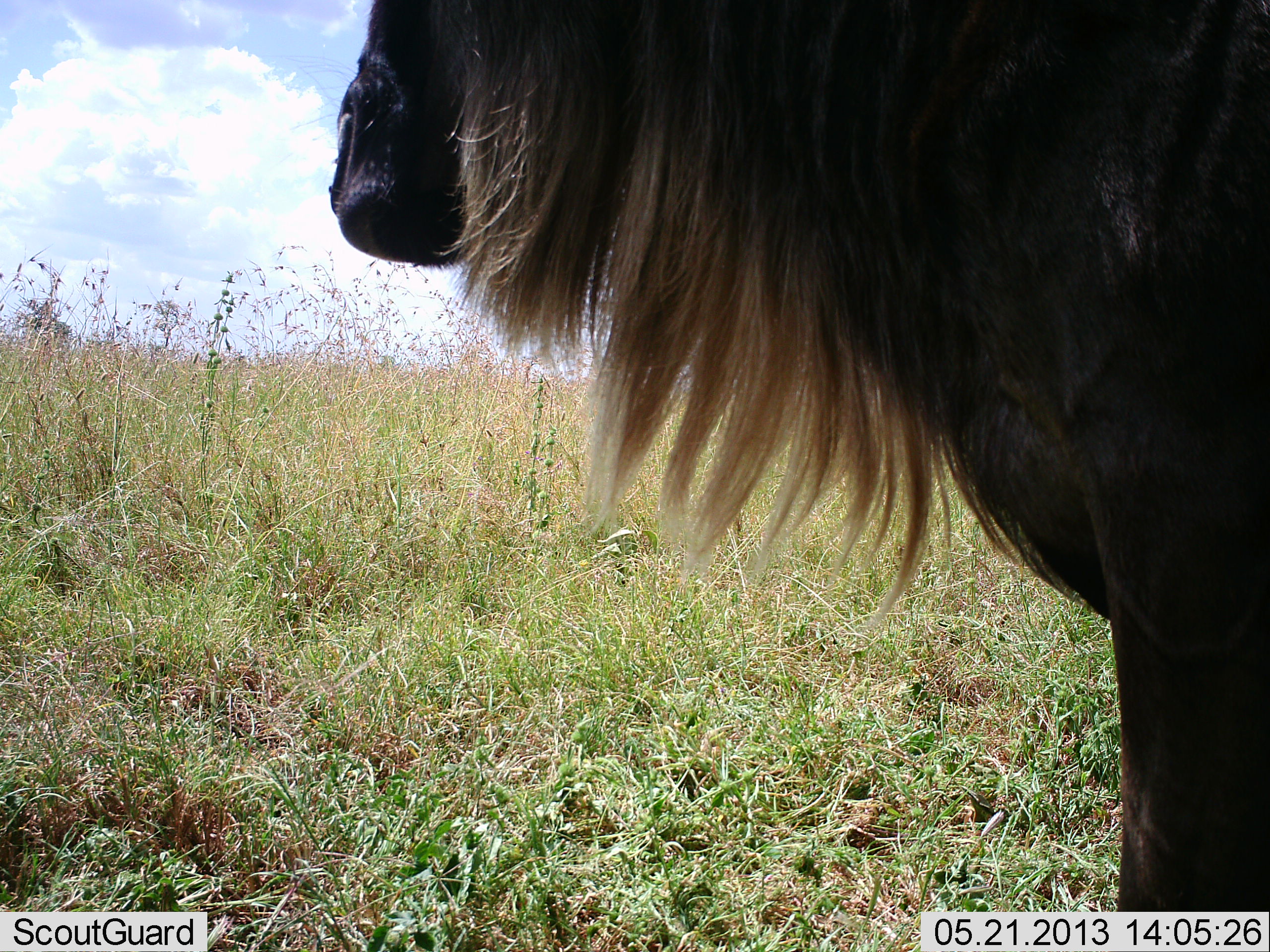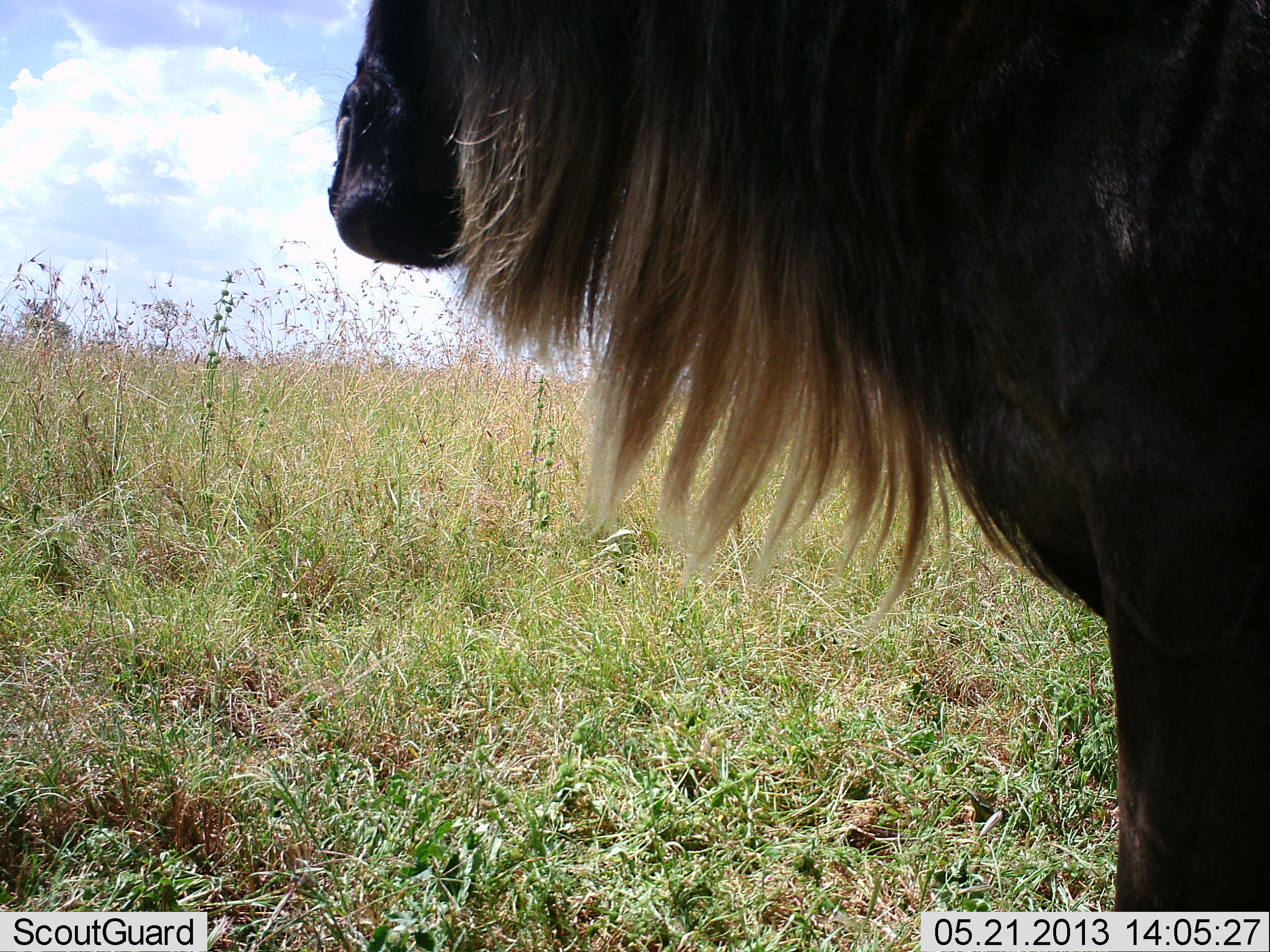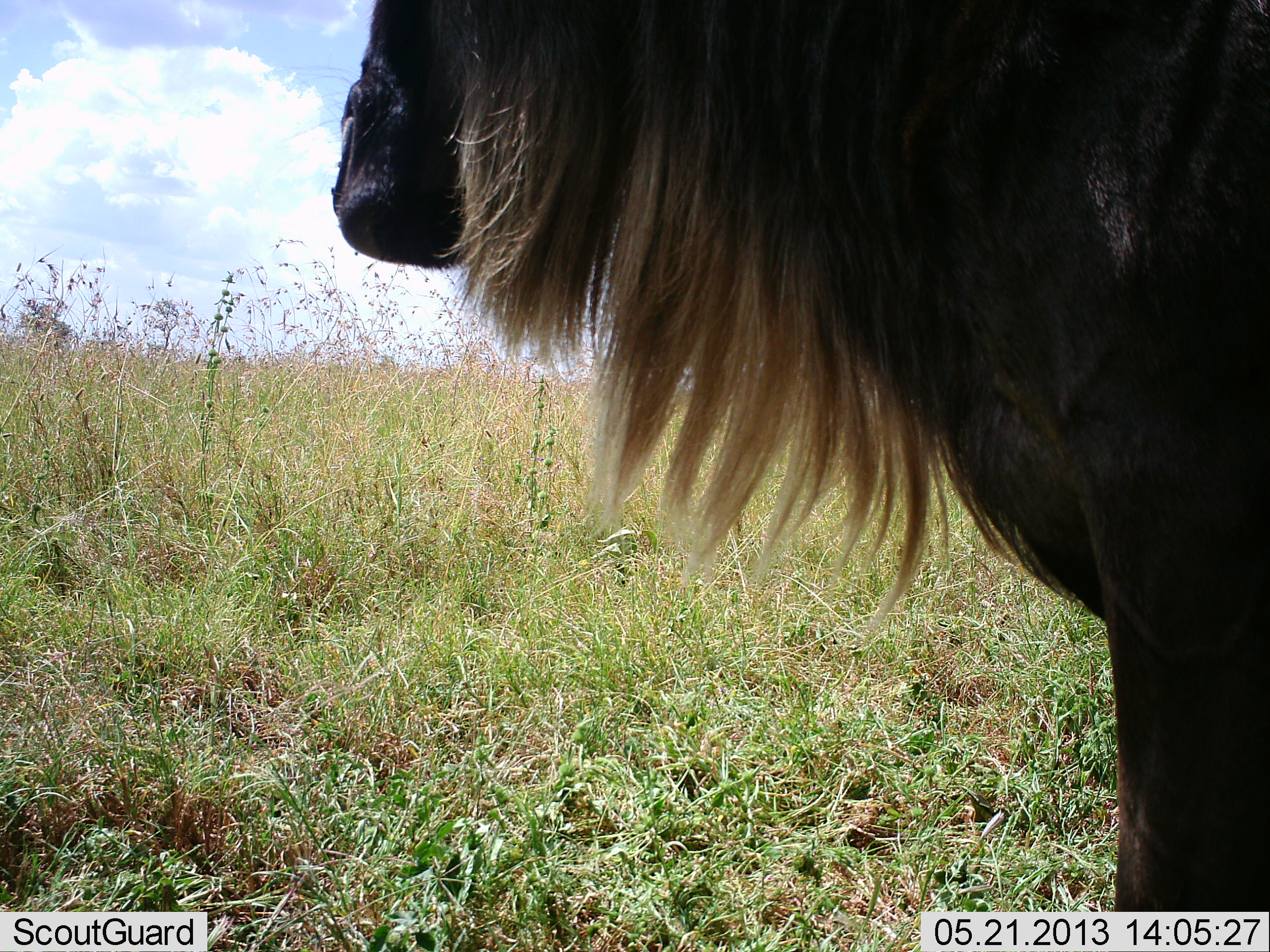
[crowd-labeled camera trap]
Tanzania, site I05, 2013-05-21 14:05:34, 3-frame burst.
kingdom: Animalia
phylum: Chordata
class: Mammalia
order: Artiodactyla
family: Bovidae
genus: Connochaetes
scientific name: Connochaetes taurinus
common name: blue wildebeest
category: wildebeest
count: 1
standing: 100%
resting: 0%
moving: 0%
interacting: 0%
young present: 0%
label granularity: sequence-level